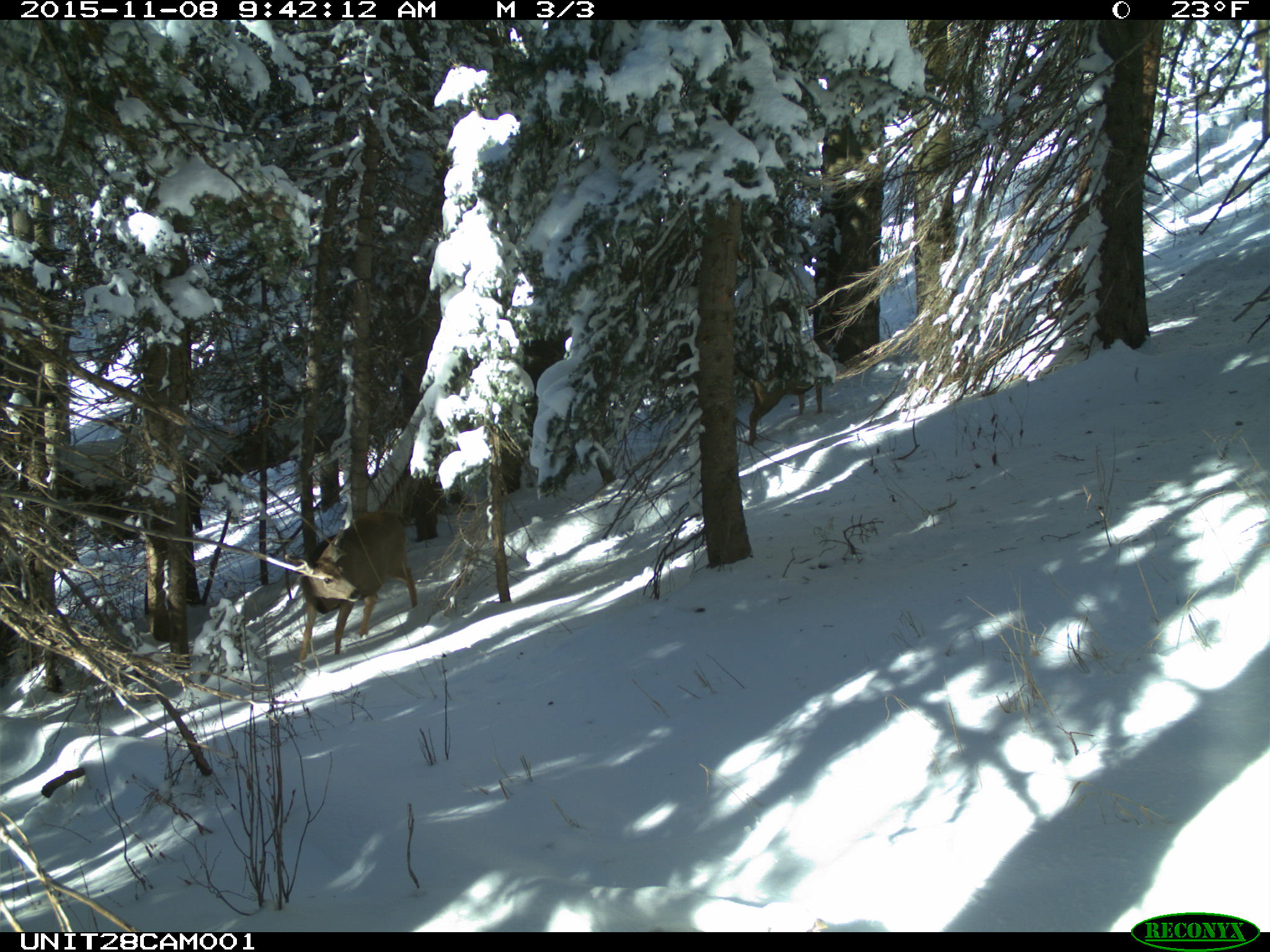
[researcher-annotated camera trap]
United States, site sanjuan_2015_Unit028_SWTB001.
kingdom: Animalia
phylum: Chordata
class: Mammalia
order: Artiodactyla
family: Cervidae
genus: Odocoileus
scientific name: Odocoileus hemionus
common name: mule deer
Odocoileus hemionus (mule deer).